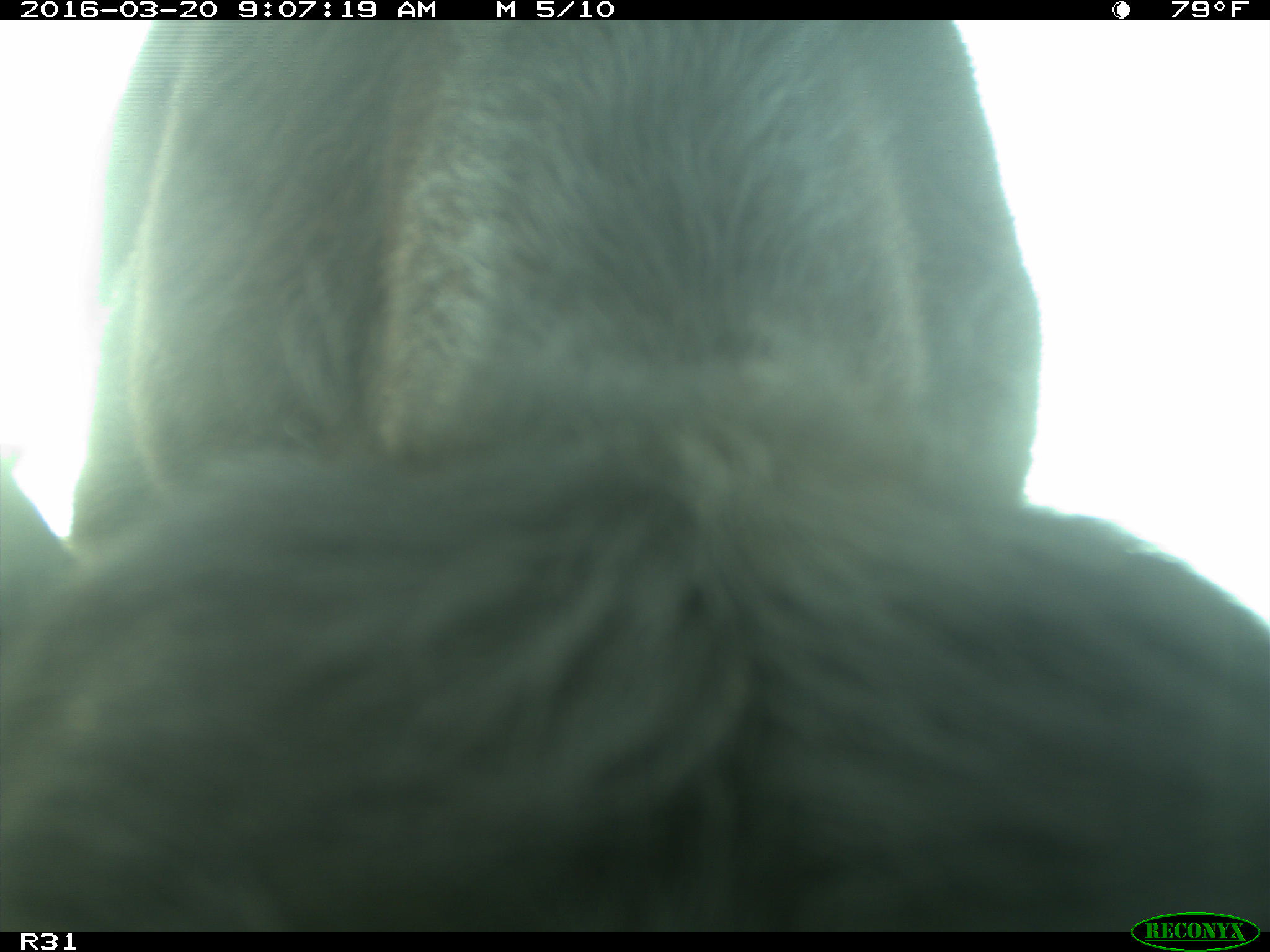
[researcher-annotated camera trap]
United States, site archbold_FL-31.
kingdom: Animalia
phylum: Chordata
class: Mammalia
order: Artiodactyla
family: Bovidae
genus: Bos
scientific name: Bos taurus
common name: domestic cow